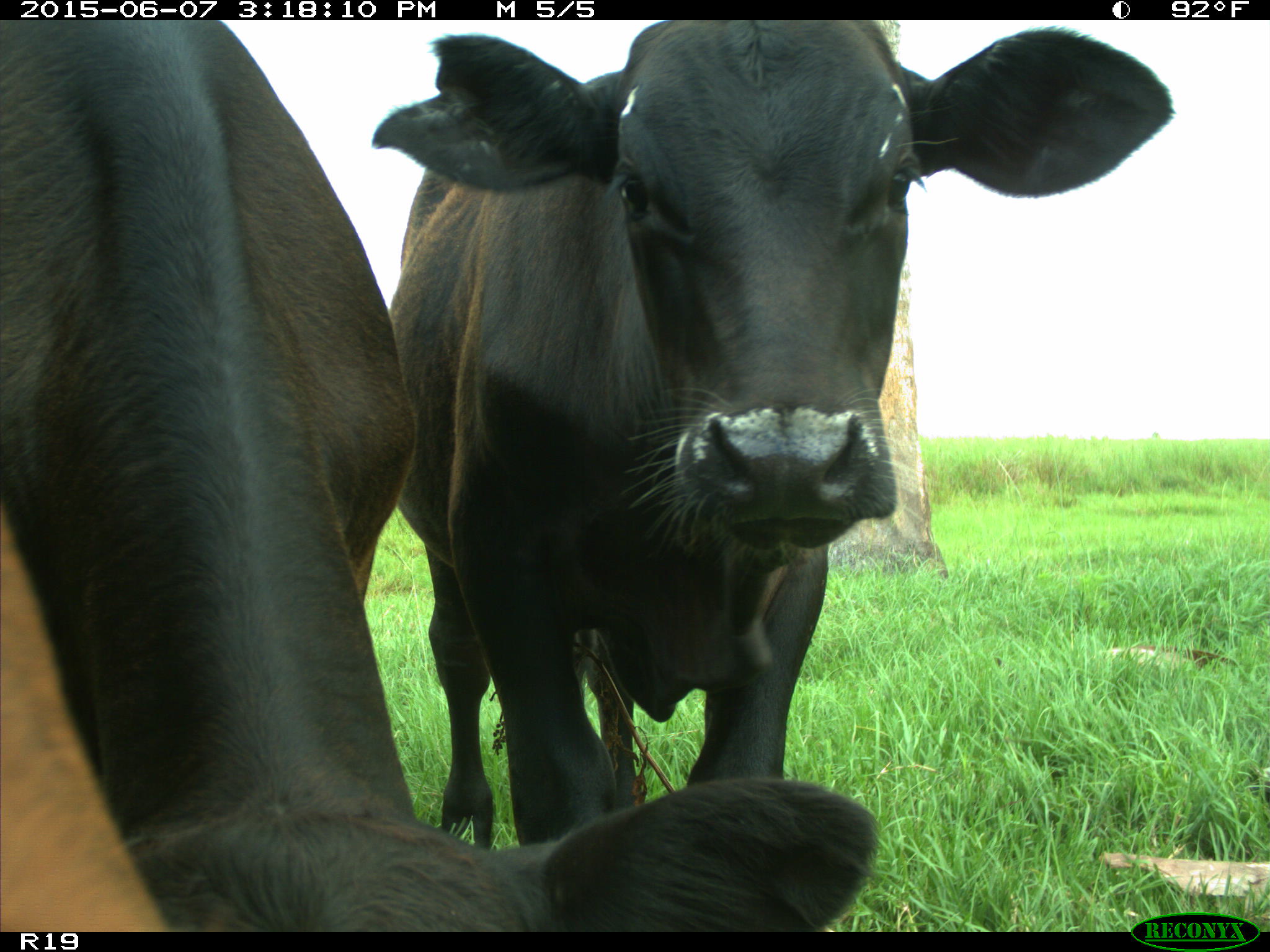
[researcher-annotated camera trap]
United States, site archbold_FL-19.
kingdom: Animalia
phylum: Chordata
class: Mammalia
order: Artiodactyla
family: Bovidae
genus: Bos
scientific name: Bos taurus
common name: domestic cow